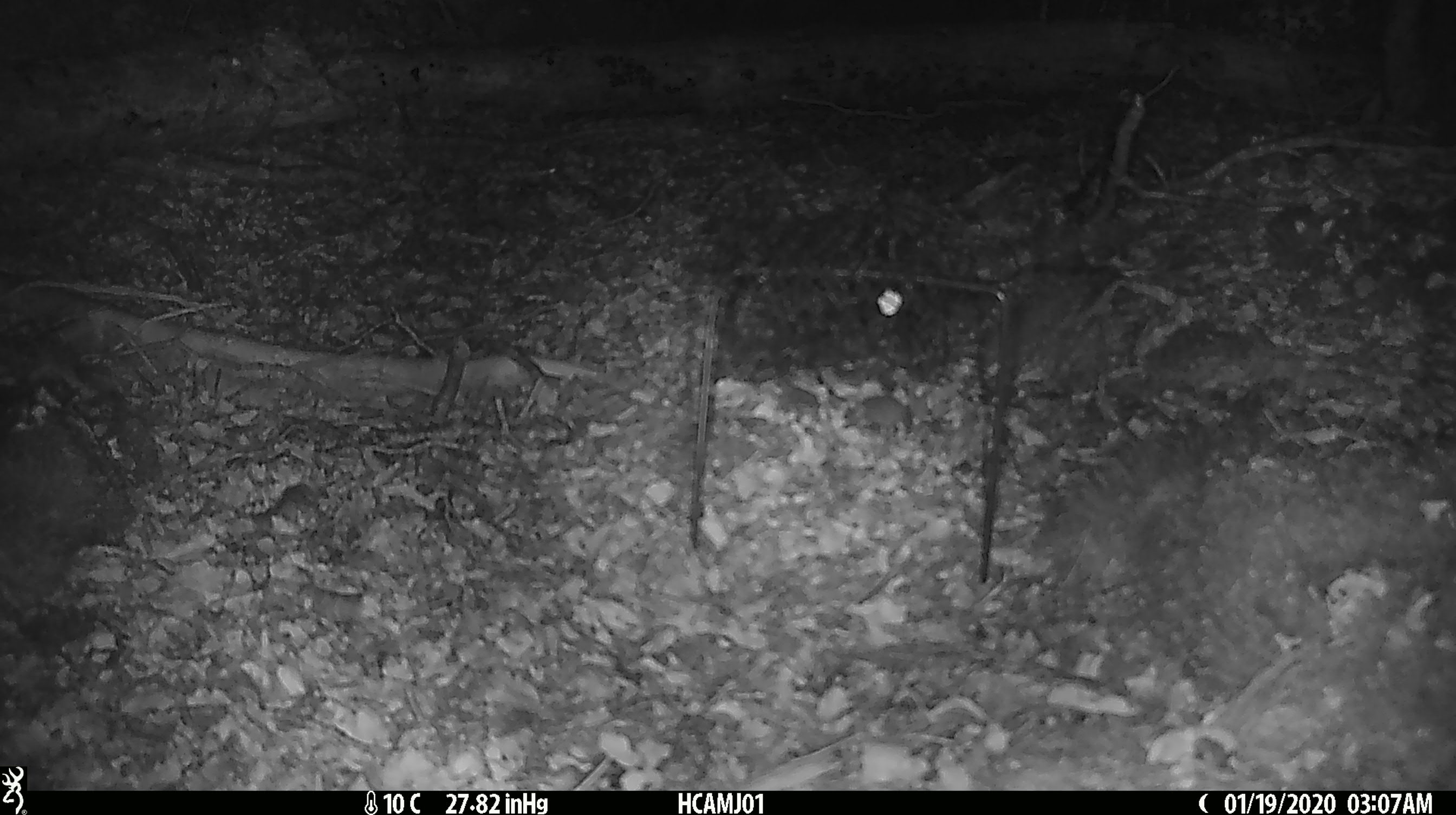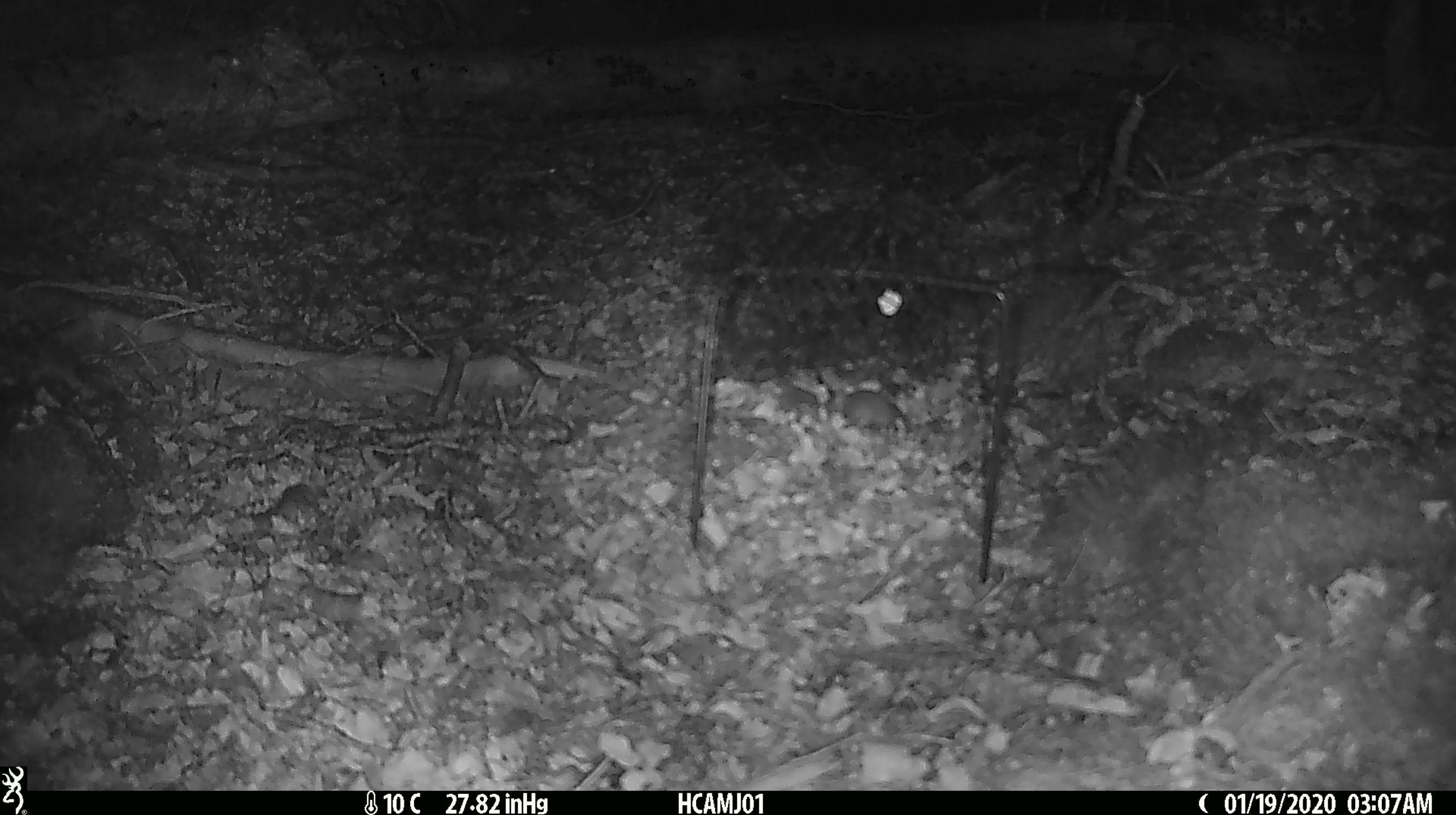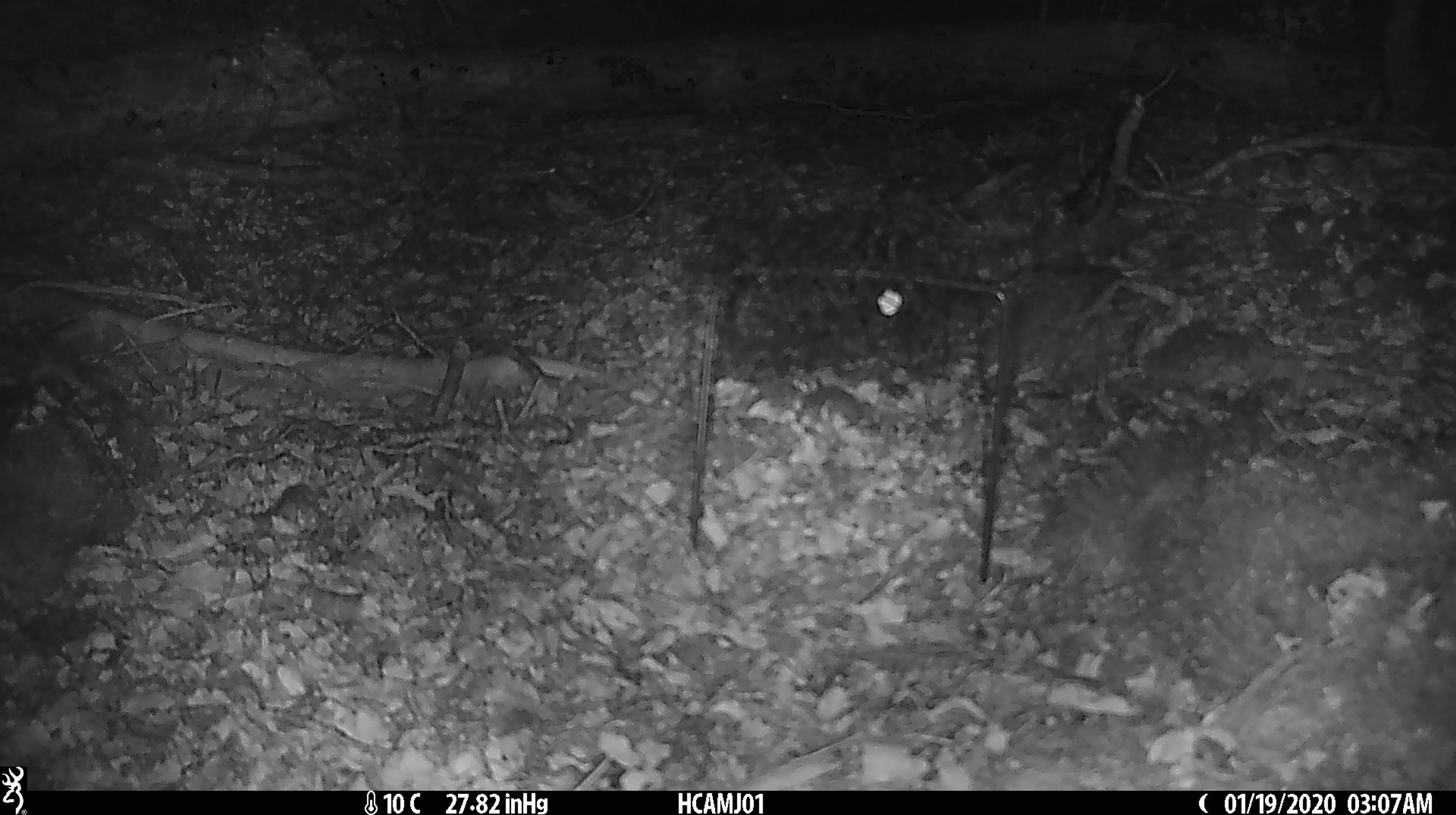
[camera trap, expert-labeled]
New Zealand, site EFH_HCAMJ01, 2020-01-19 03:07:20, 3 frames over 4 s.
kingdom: Animalia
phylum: Chordata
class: Mammalia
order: Rodentia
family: Muridae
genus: Mus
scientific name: Mus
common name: mouse